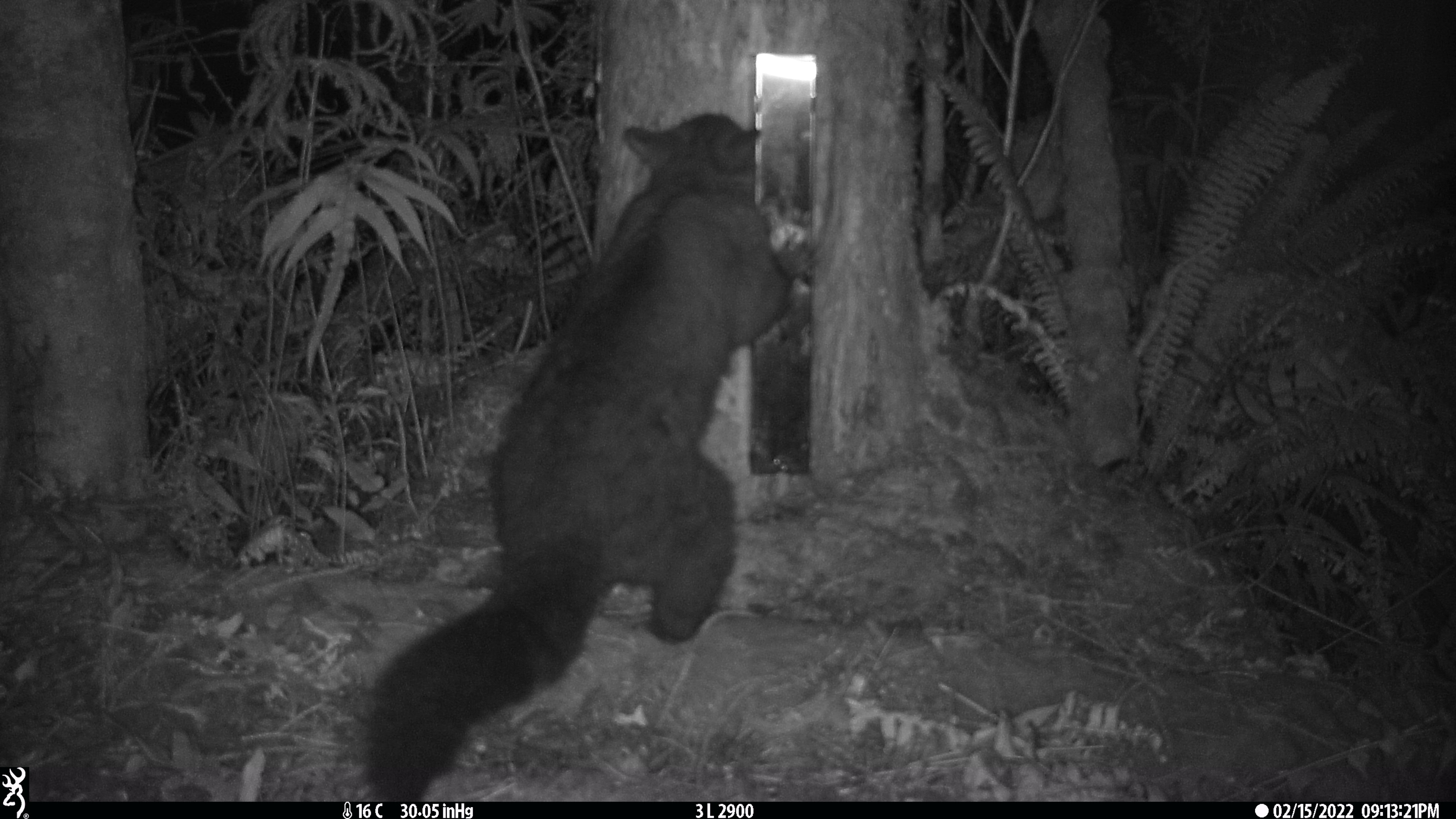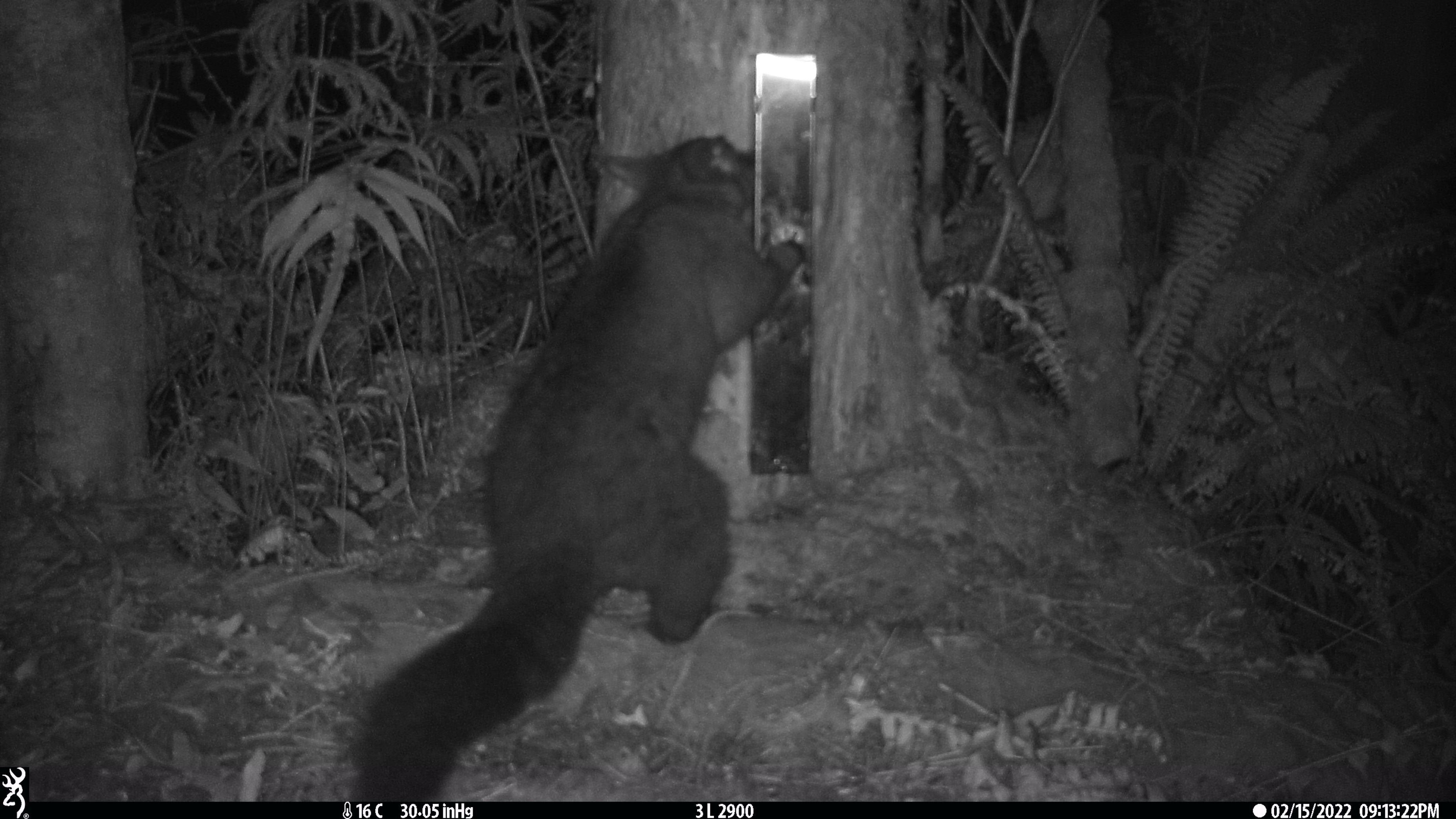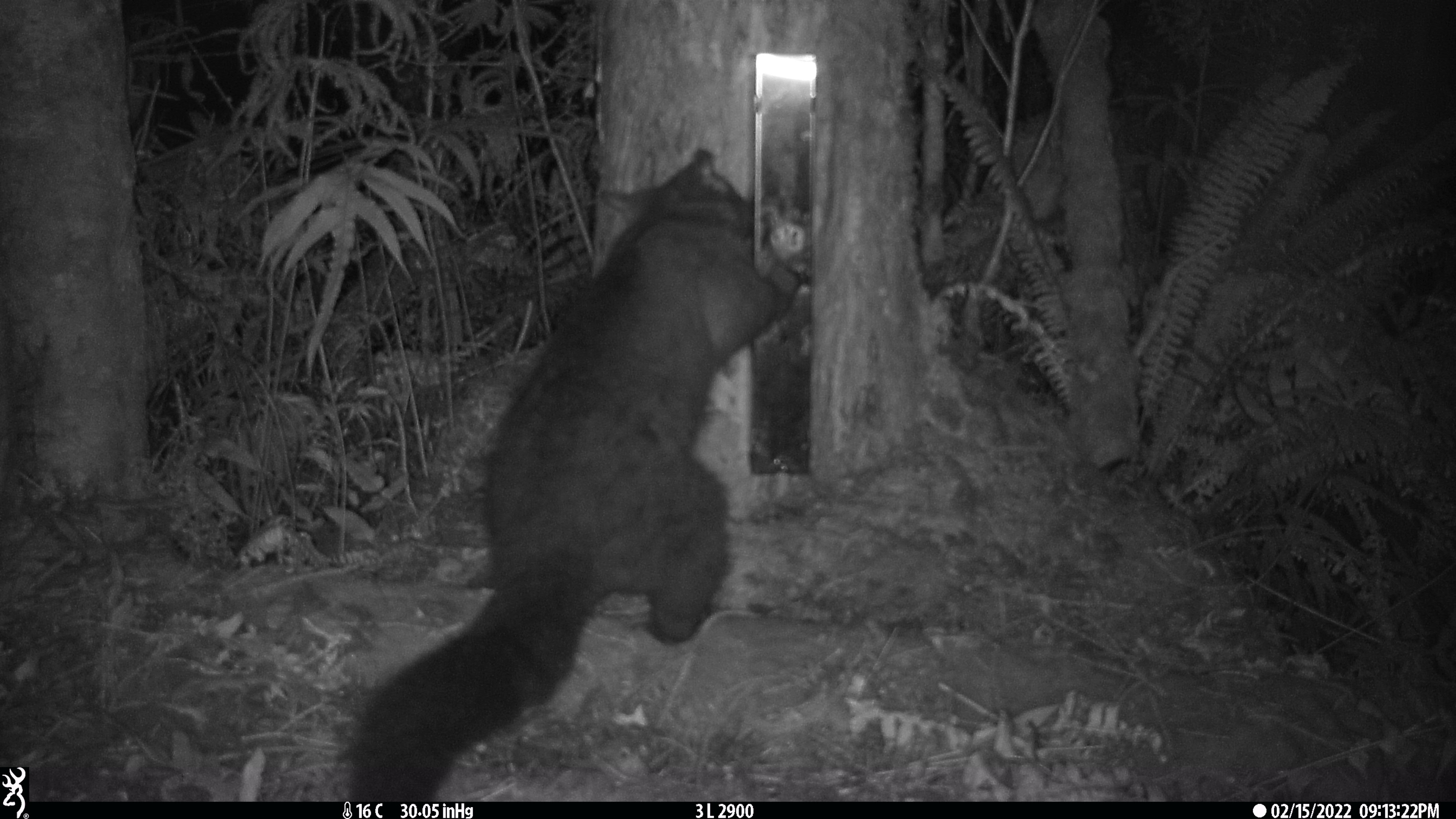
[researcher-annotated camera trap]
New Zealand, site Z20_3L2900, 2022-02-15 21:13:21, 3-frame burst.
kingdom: Animalia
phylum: Chordata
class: Mammalia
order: Diprotodontia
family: Phalangeridae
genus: Trichosurus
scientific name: Trichosurus vulpecula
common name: common brushtail possum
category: possum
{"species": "possum (common brushtail possum) (Trichosurus vulpecula)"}